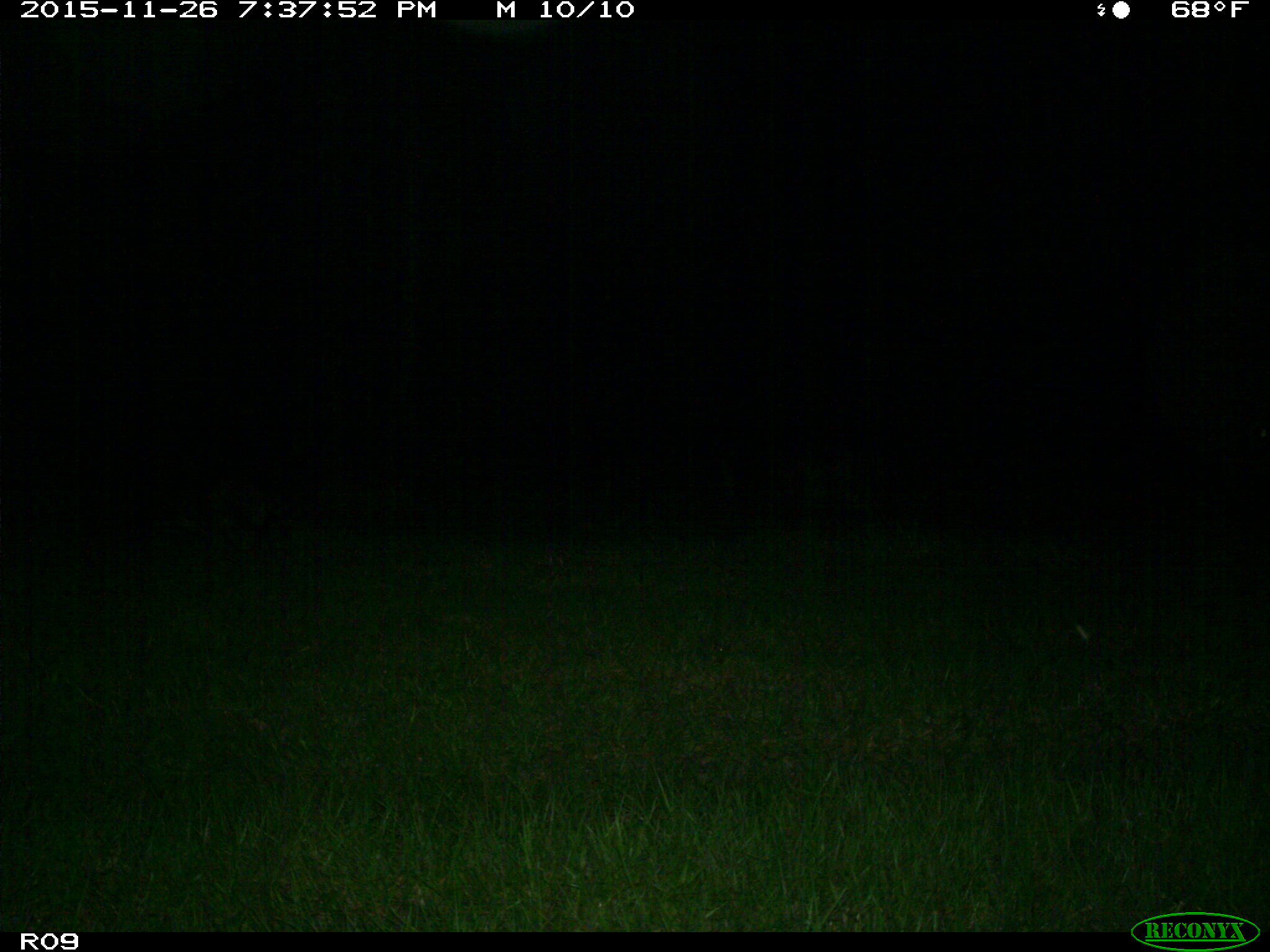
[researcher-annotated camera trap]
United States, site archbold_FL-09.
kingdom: Animalia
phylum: Chordata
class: Mammalia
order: Carnivora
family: Procyonidae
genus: Procyon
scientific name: Procyon lotor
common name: common raccoon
Procyon lotor (common raccoon).